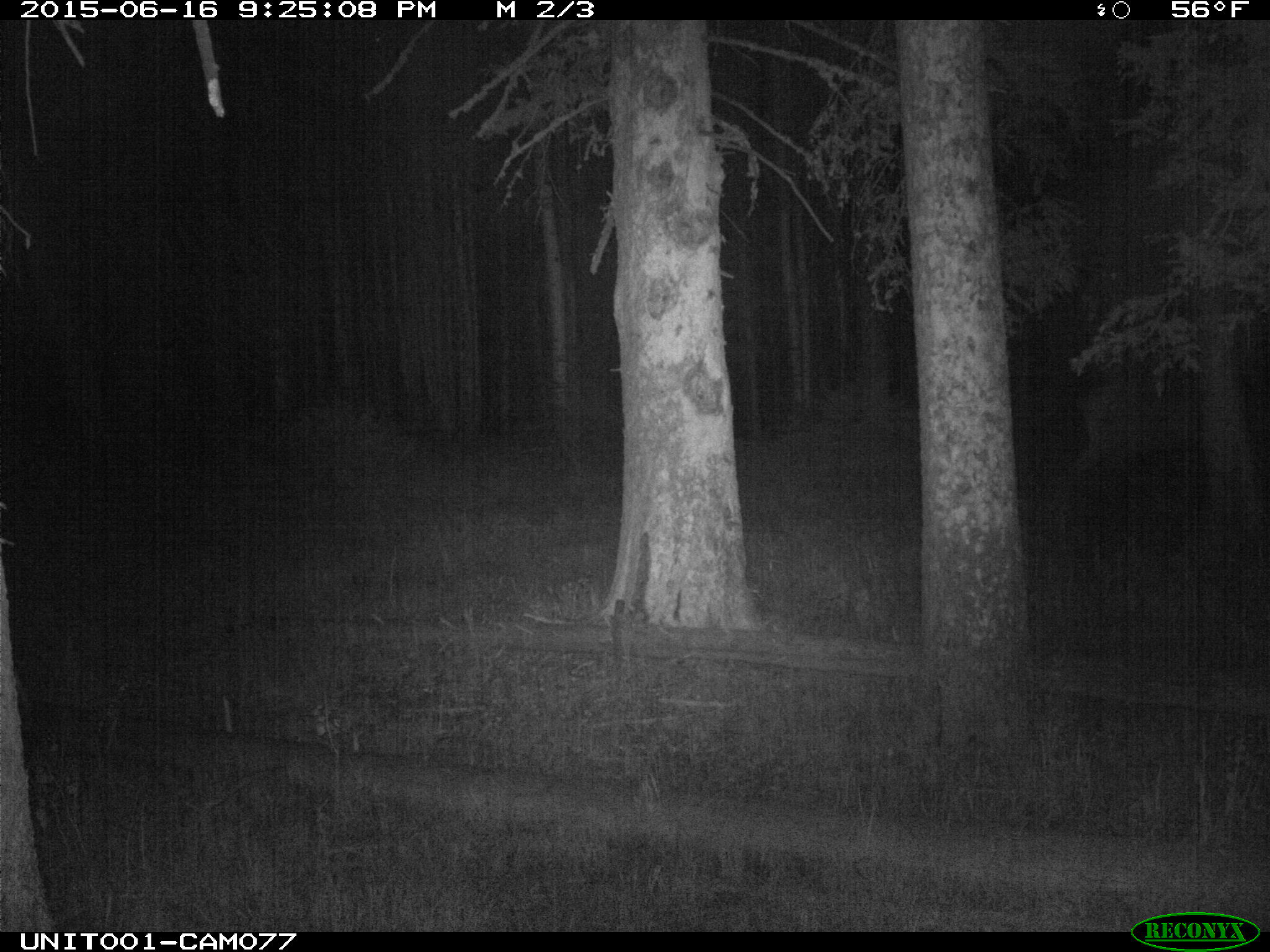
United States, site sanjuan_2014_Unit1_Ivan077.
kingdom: Animalia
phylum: Chordata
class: Mammalia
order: Artiodactyla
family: Cervidae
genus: Cervus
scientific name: Cervus elaphus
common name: red deer